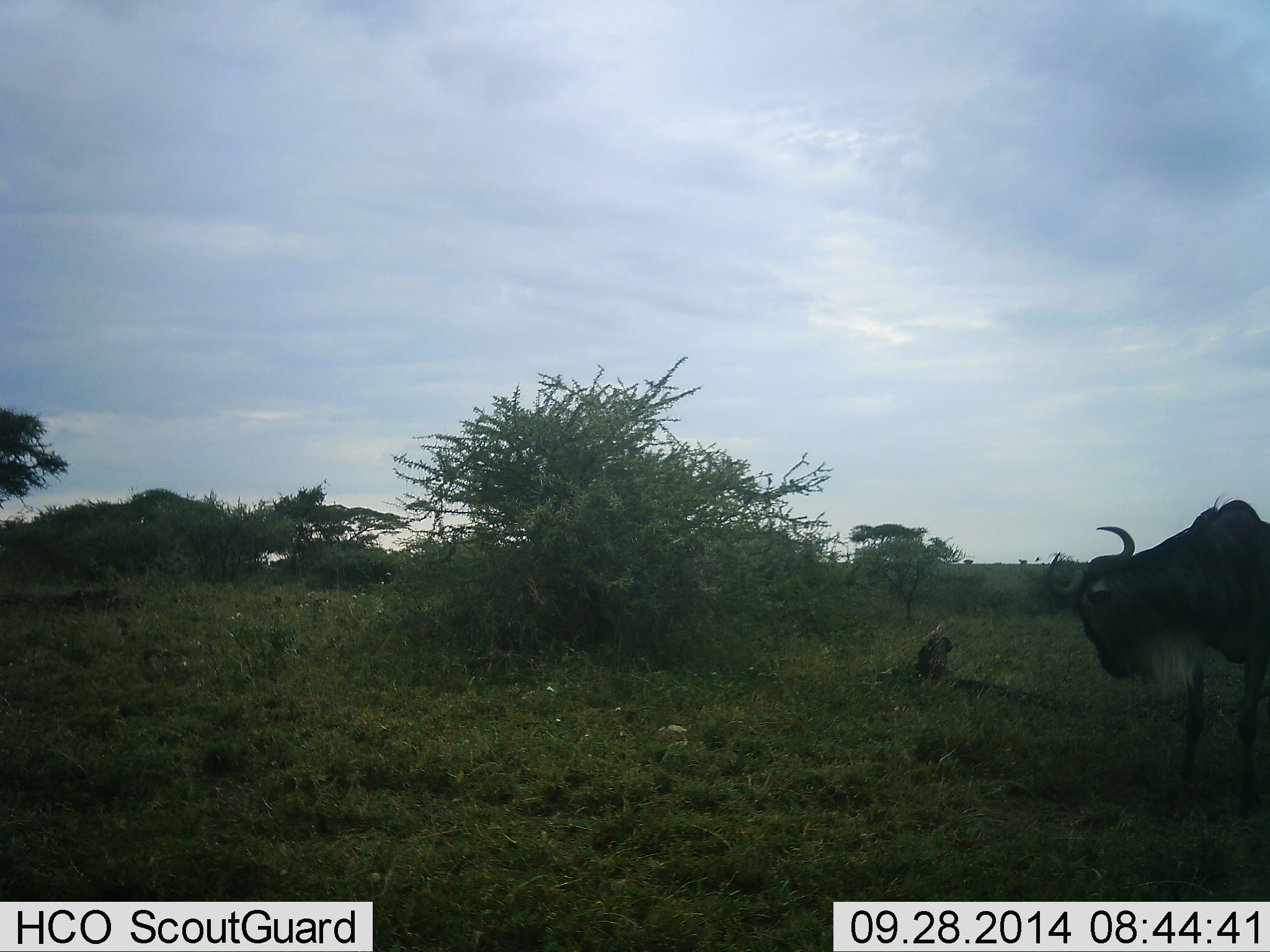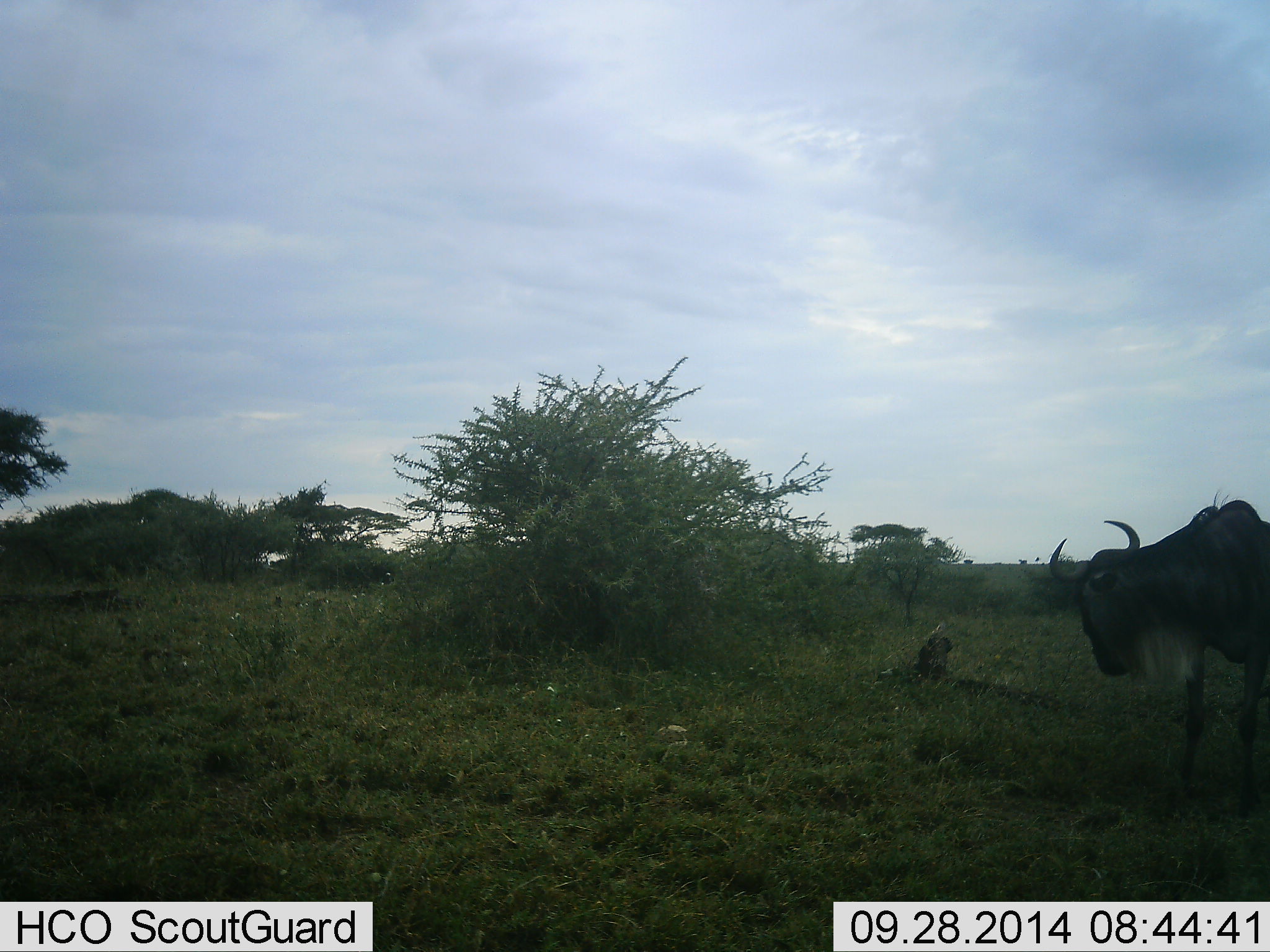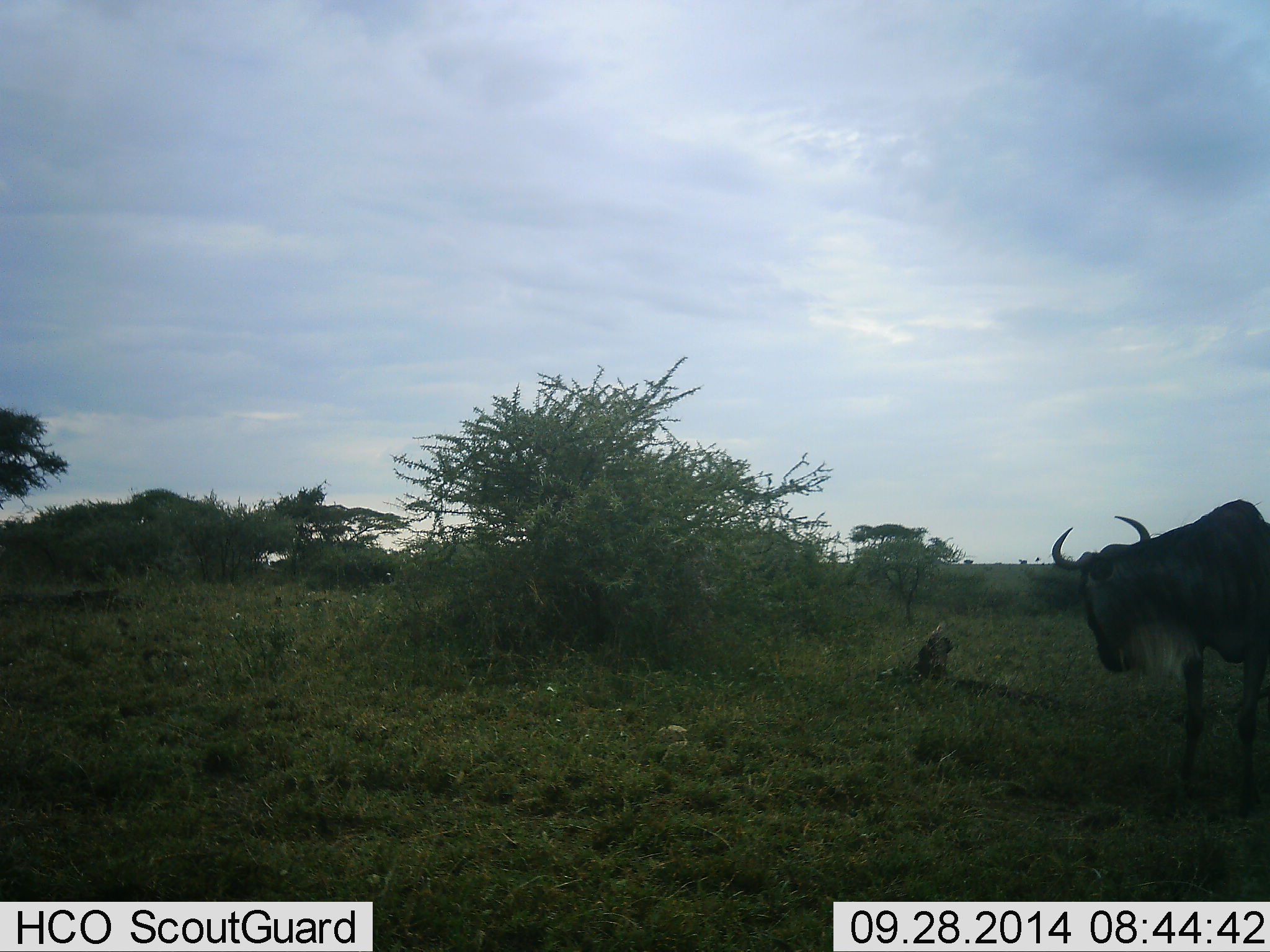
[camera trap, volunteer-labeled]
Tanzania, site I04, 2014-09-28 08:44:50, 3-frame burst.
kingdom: Animalia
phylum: Chordata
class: Mammalia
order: Artiodactyla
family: Bovidae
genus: Connochaetes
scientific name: Connochaetes taurinus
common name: blue wildebeest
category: wildebeest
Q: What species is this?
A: Wildebeest (blue wildebeest) (Connochaetes taurinus).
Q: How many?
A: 1.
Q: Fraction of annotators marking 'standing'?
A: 100%.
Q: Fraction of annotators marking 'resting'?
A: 0%.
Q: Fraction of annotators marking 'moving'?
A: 0%.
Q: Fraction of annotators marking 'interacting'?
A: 0%.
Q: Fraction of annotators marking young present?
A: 0%.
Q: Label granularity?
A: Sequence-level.